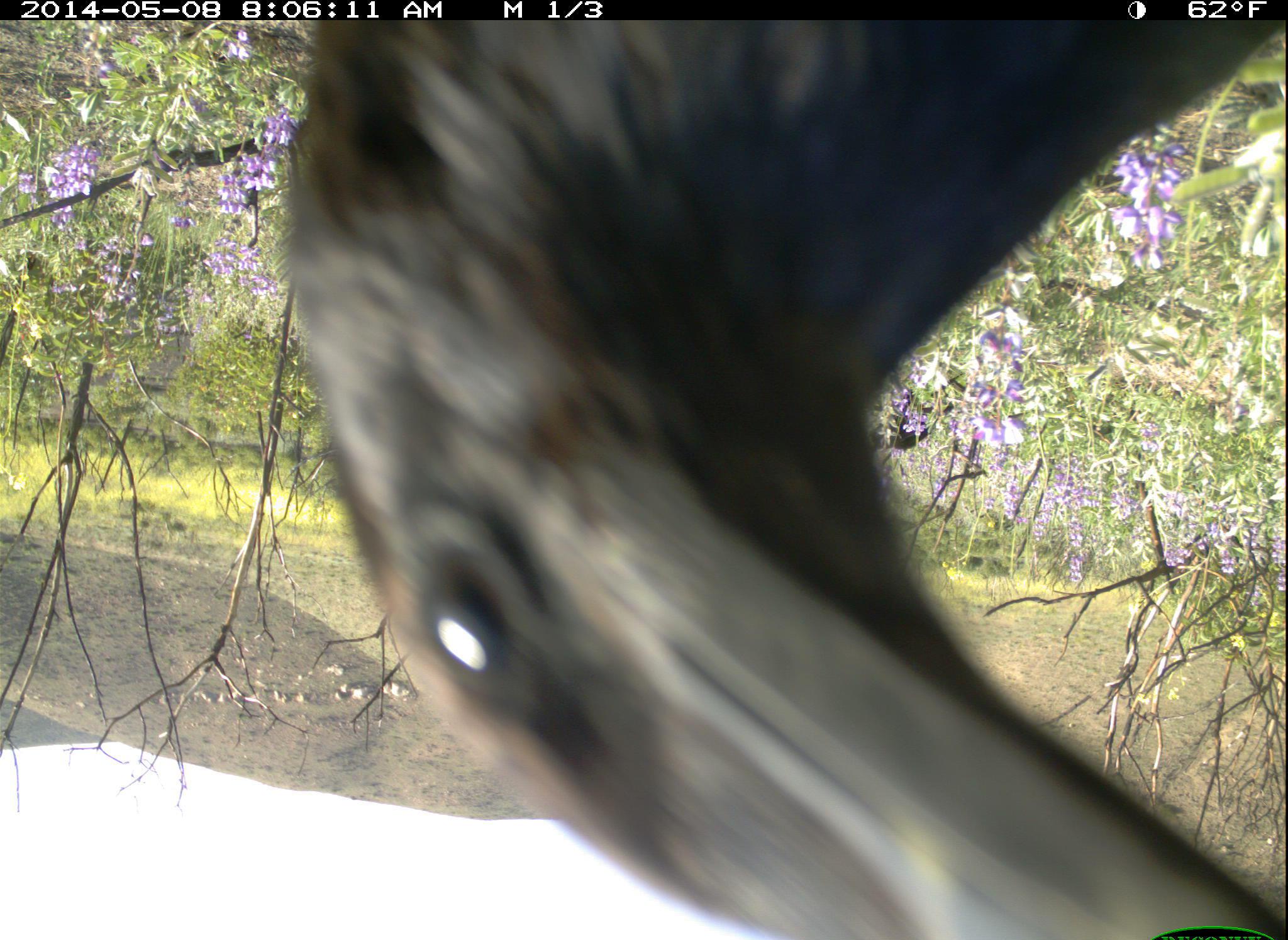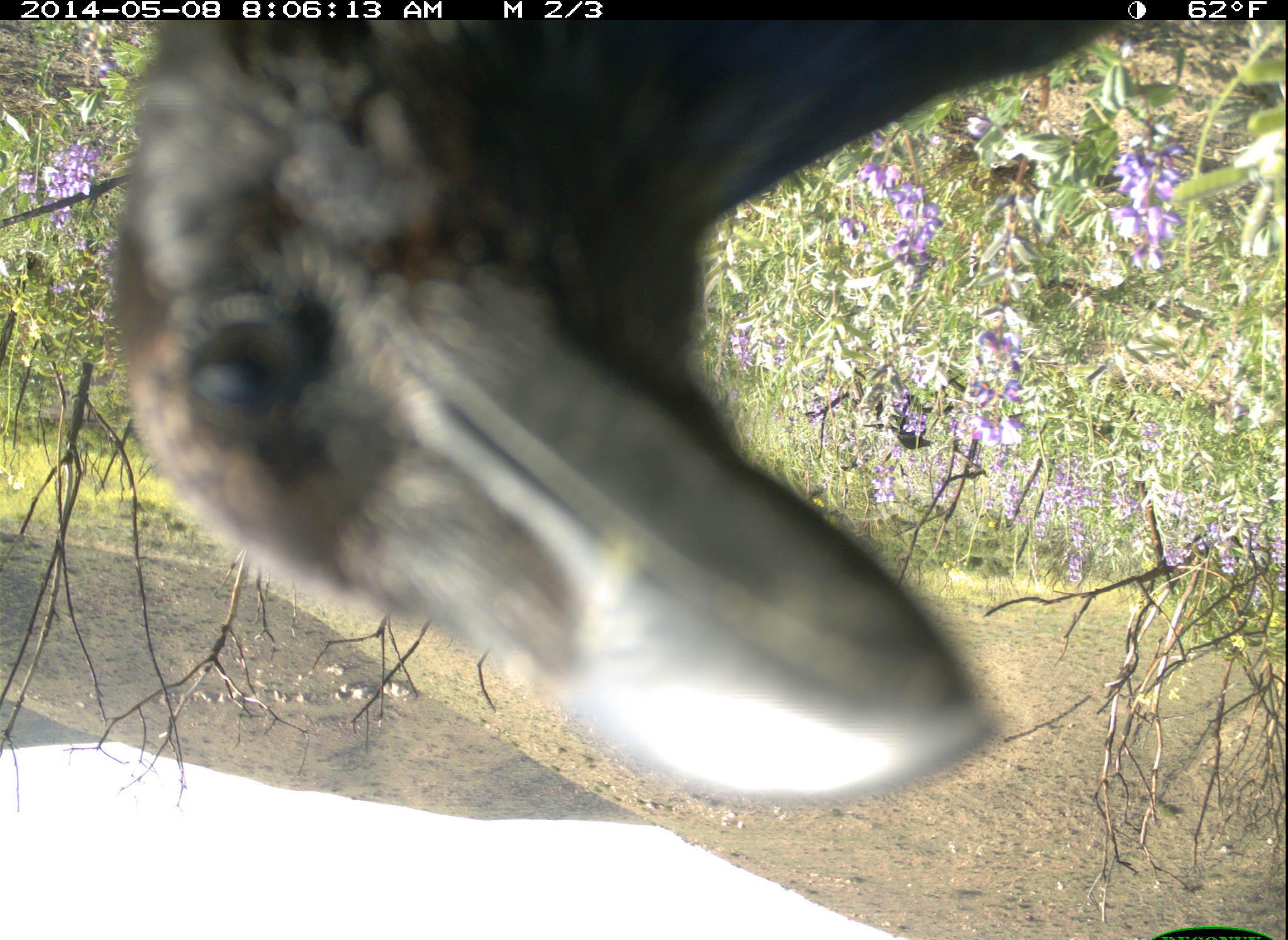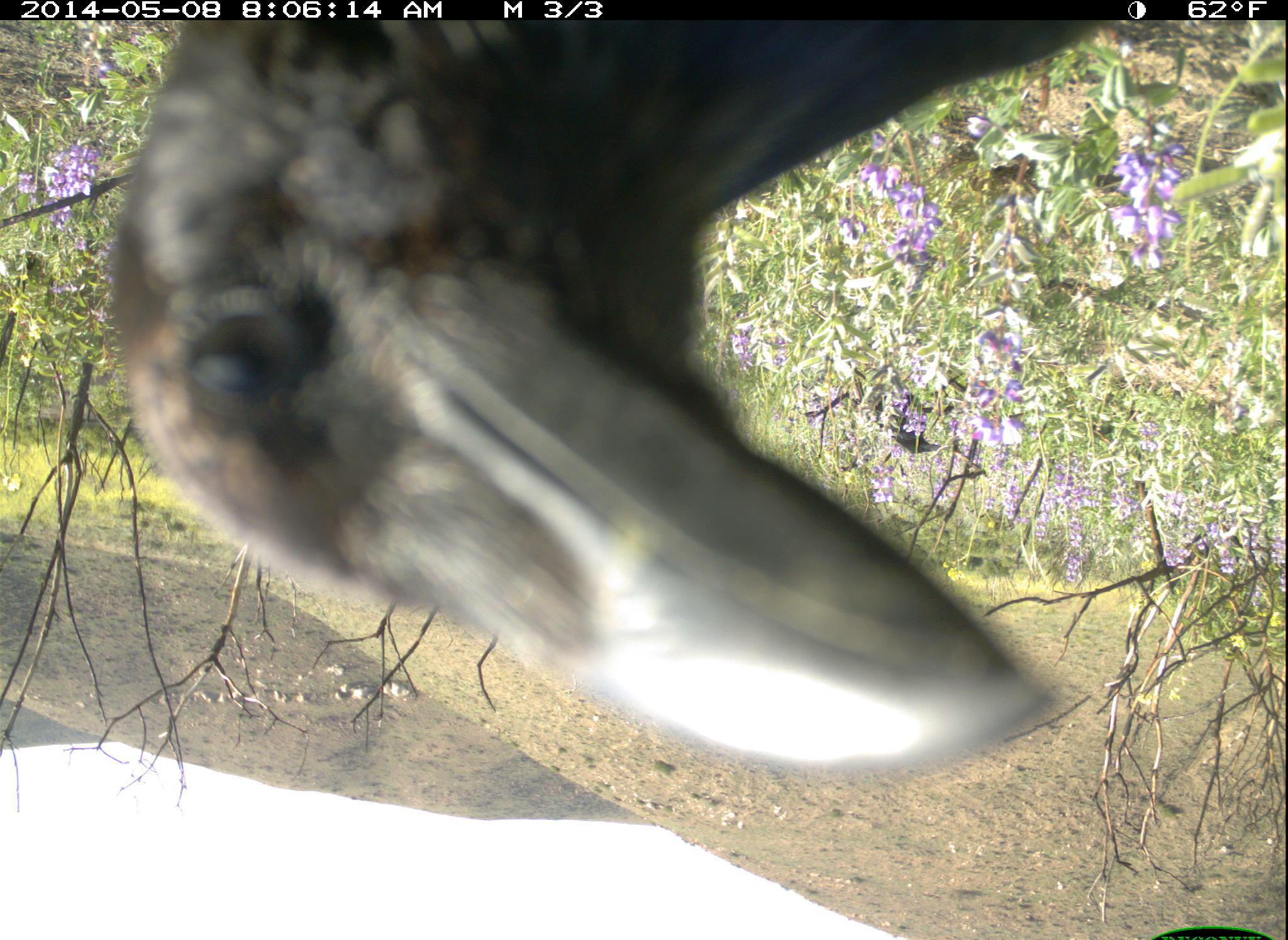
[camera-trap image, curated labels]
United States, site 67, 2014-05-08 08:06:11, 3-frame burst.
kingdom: Animalia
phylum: Chordata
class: Aves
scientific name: Aves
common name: bird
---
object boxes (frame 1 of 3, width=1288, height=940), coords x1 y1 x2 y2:
bird: 278 19 1286 935; 862 402 959 457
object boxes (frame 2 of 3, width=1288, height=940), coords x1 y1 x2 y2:
bird: 113 16 1113 803; 847 384 936 449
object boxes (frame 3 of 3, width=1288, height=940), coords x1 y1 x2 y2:
bird: 111 17 1098 776; 854 378 946 451